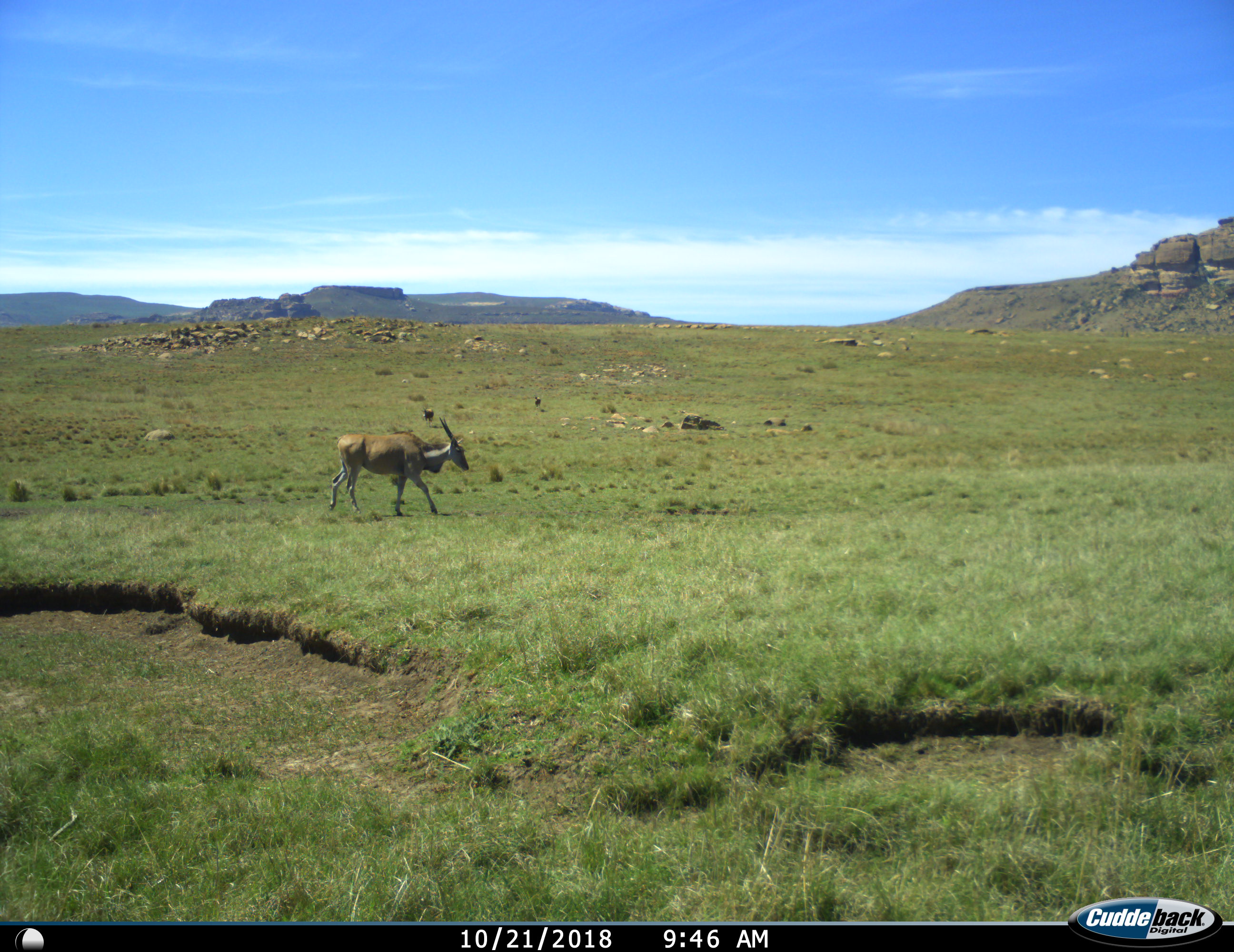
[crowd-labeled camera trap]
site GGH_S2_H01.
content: unidentified animal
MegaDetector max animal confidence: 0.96